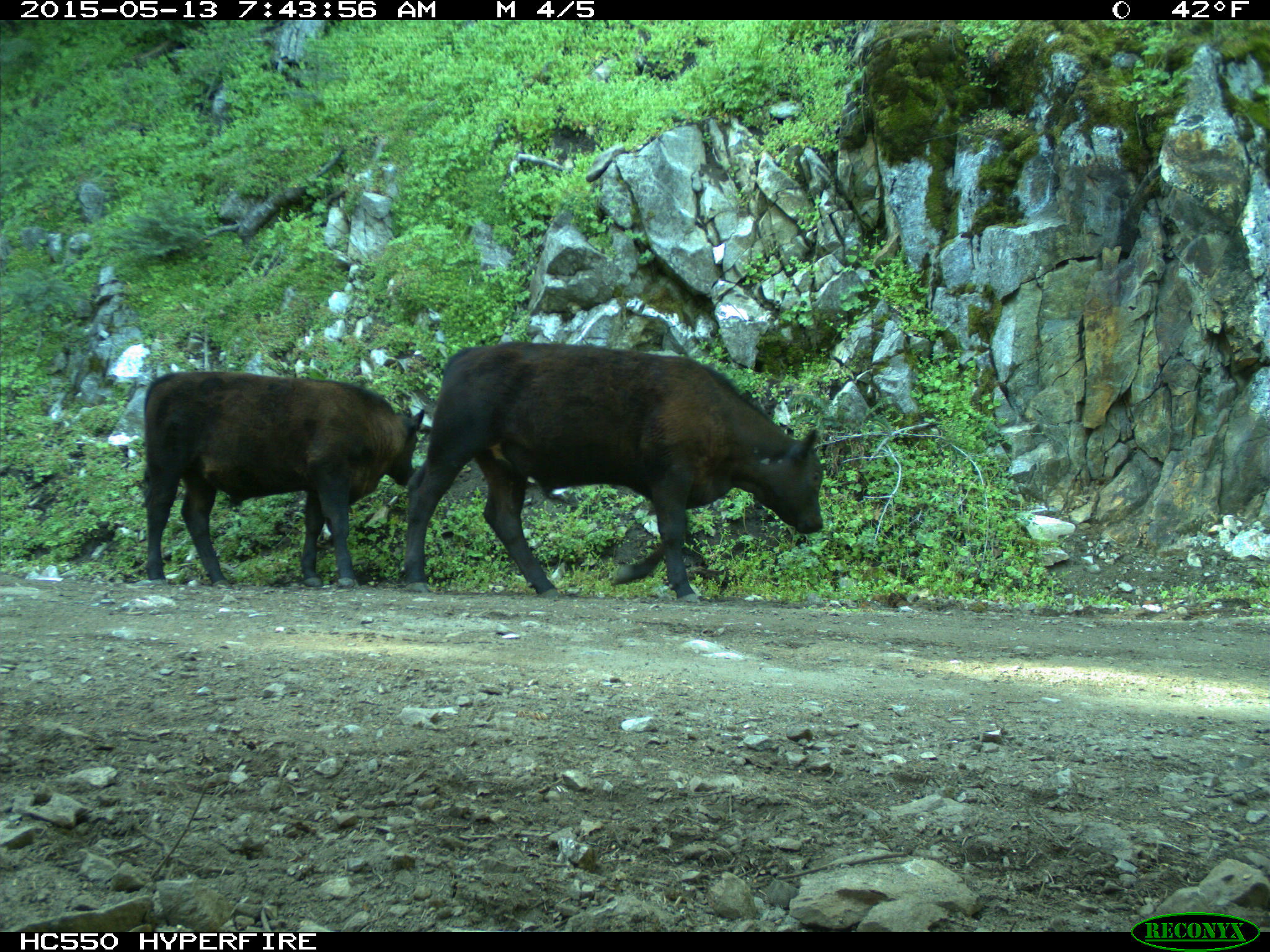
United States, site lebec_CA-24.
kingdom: Animalia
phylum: Chordata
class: Mammalia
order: Artiodactyla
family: Bovidae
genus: Bos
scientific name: Bos taurus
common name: domestic cow